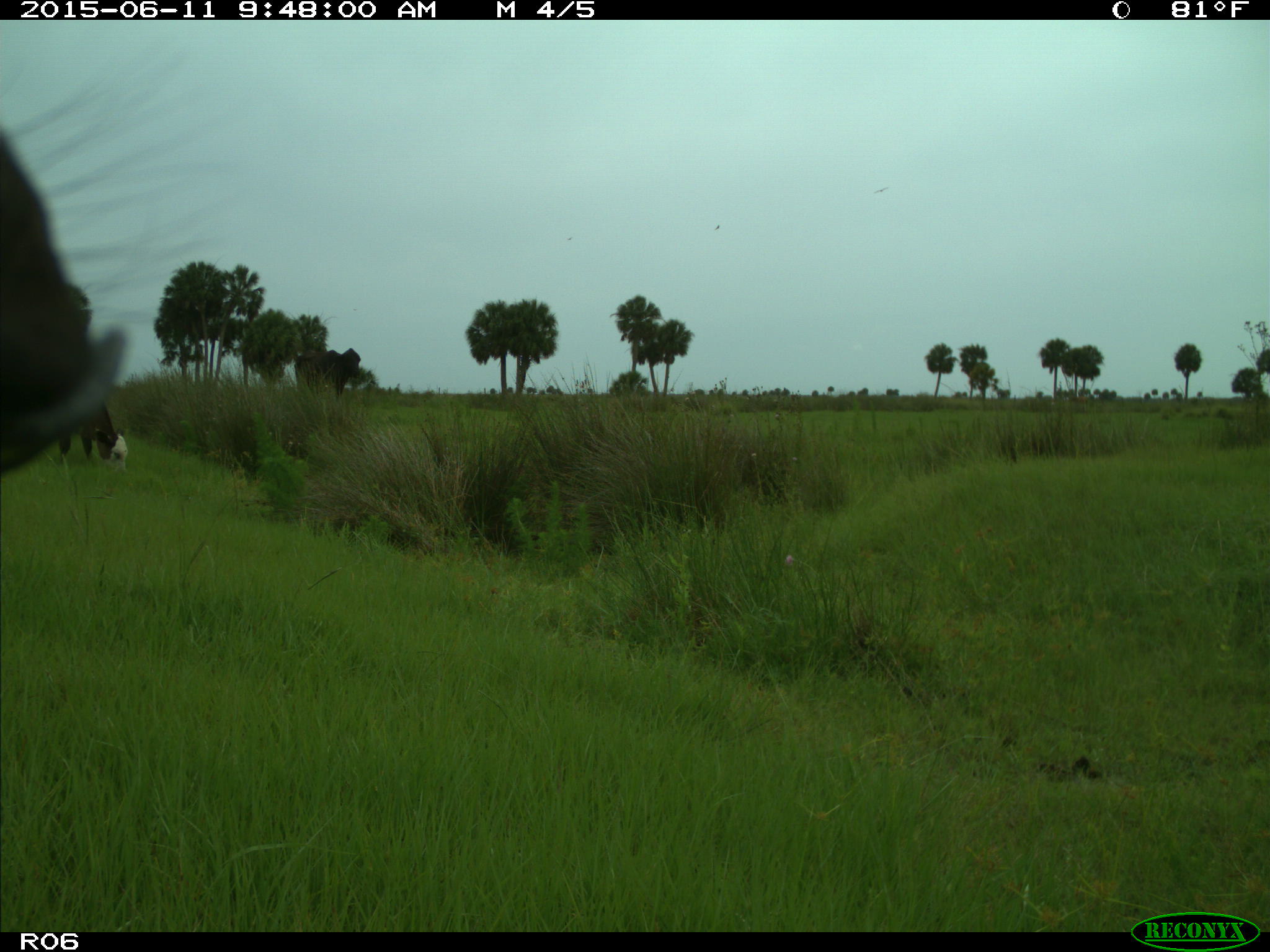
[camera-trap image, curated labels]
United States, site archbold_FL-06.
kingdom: Animalia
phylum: Chordata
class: Mammalia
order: Artiodactyla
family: Bovidae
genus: Bos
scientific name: Bos taurus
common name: domestic cow